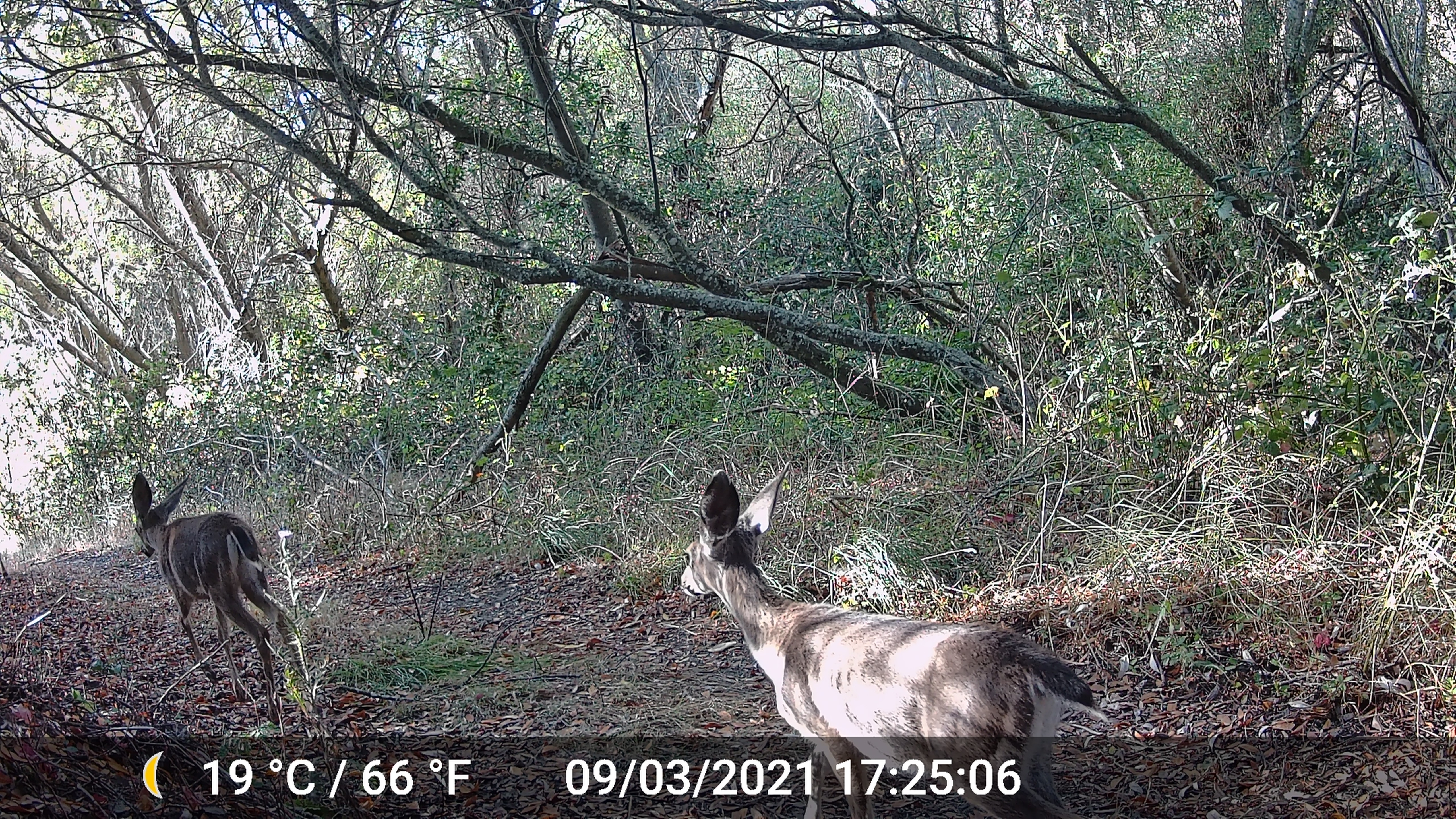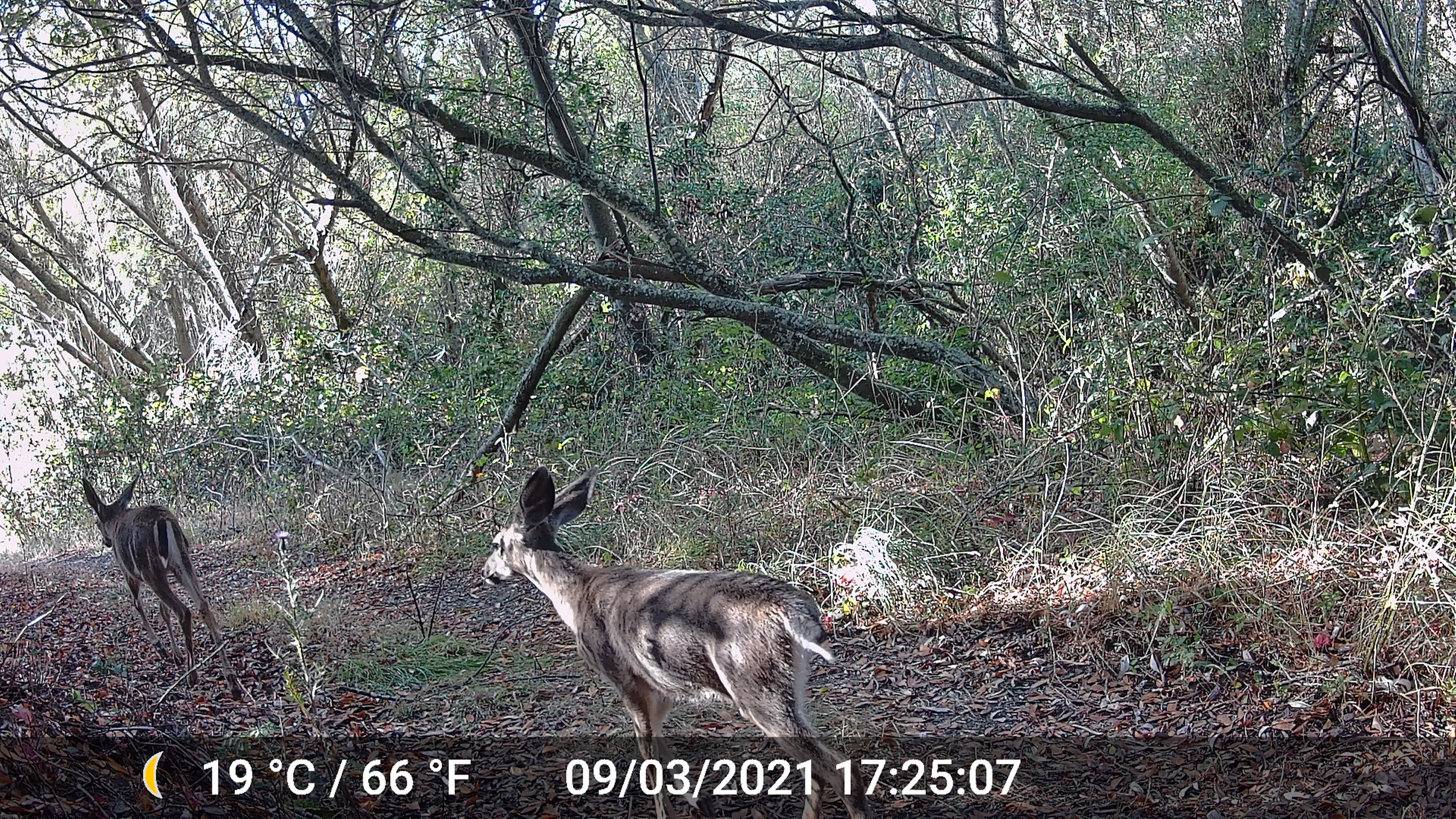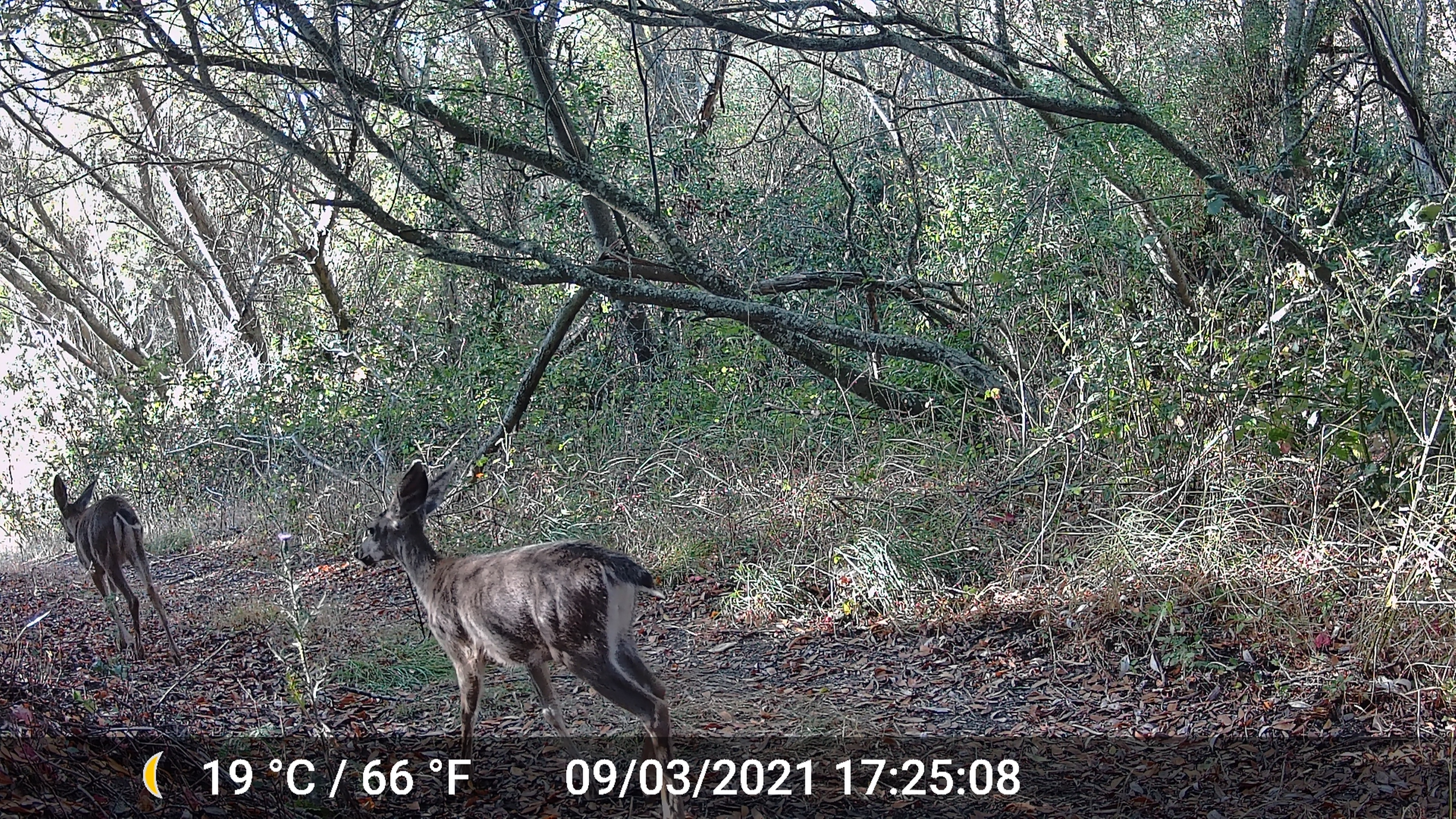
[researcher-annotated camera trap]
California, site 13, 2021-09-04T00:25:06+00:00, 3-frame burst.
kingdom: Animalia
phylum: Chordata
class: Mammalia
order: Artiodactyla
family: Cervidae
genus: Odocoileus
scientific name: Odocoileus hemionus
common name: mule deer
Mule deer (Odocoileus hemionus).